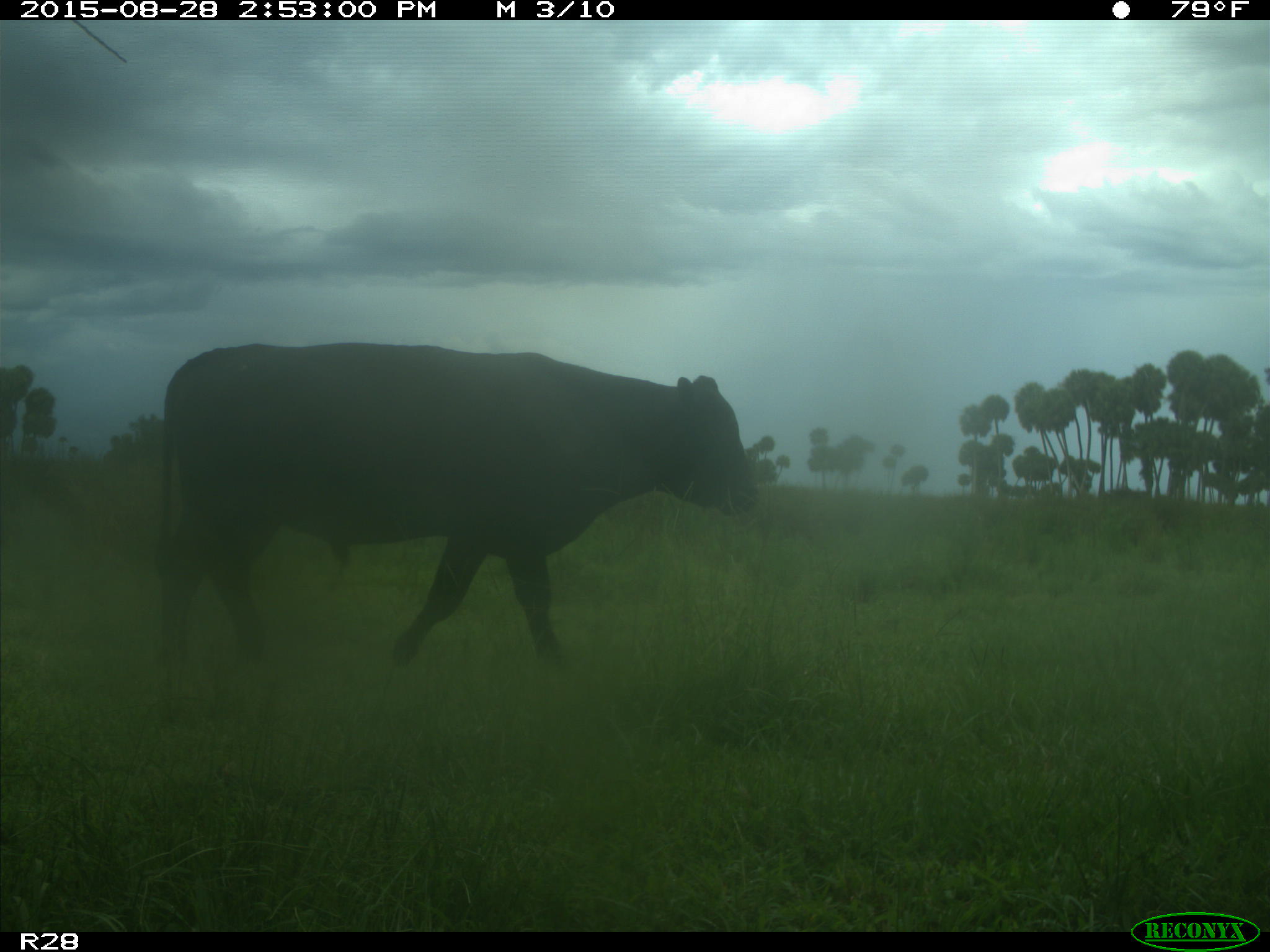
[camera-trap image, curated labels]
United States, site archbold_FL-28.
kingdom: Animalia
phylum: Chordata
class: Mammalia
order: Artiodactyla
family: Bovidae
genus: Bos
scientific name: Bos taurus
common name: domestic cow